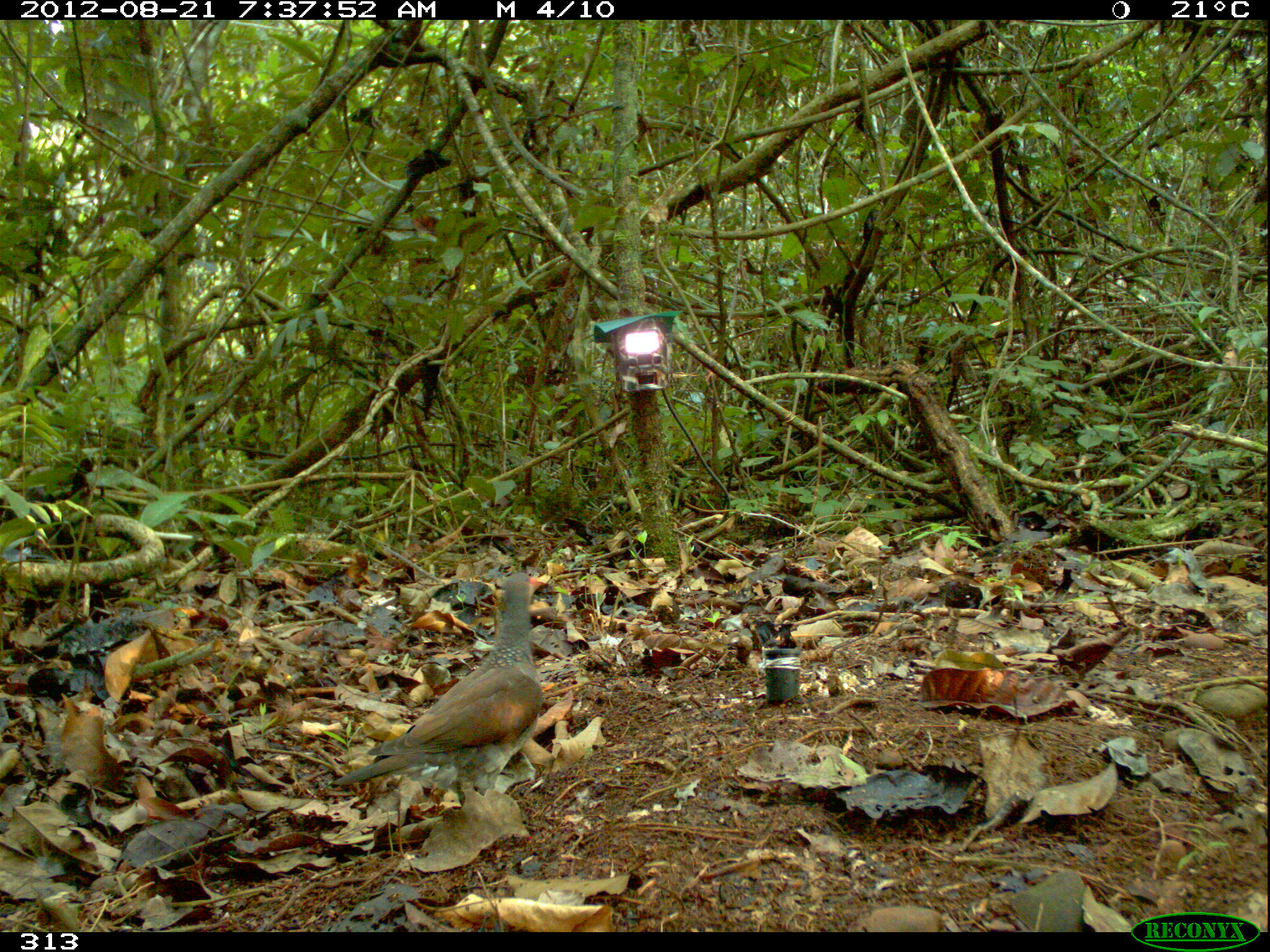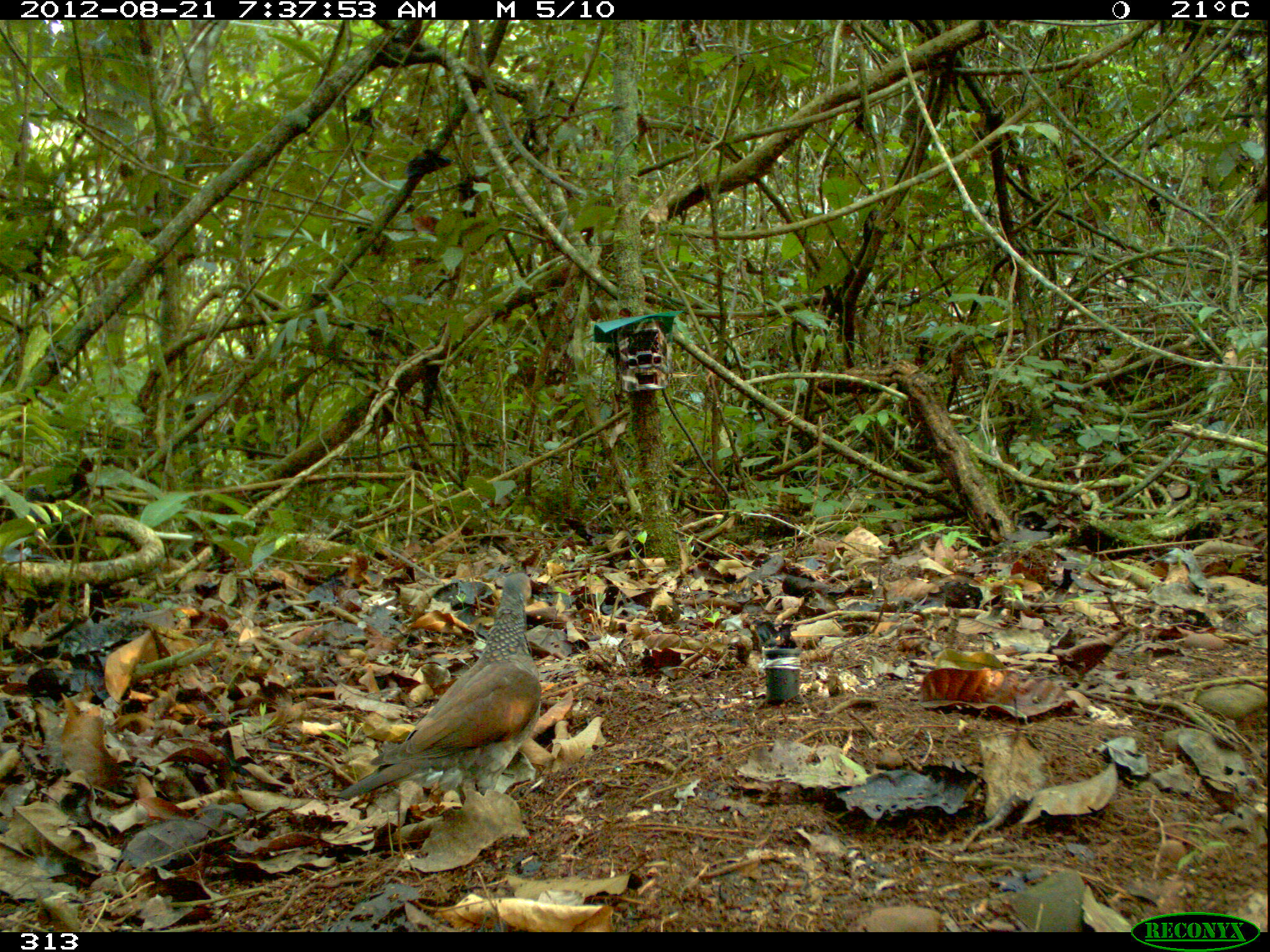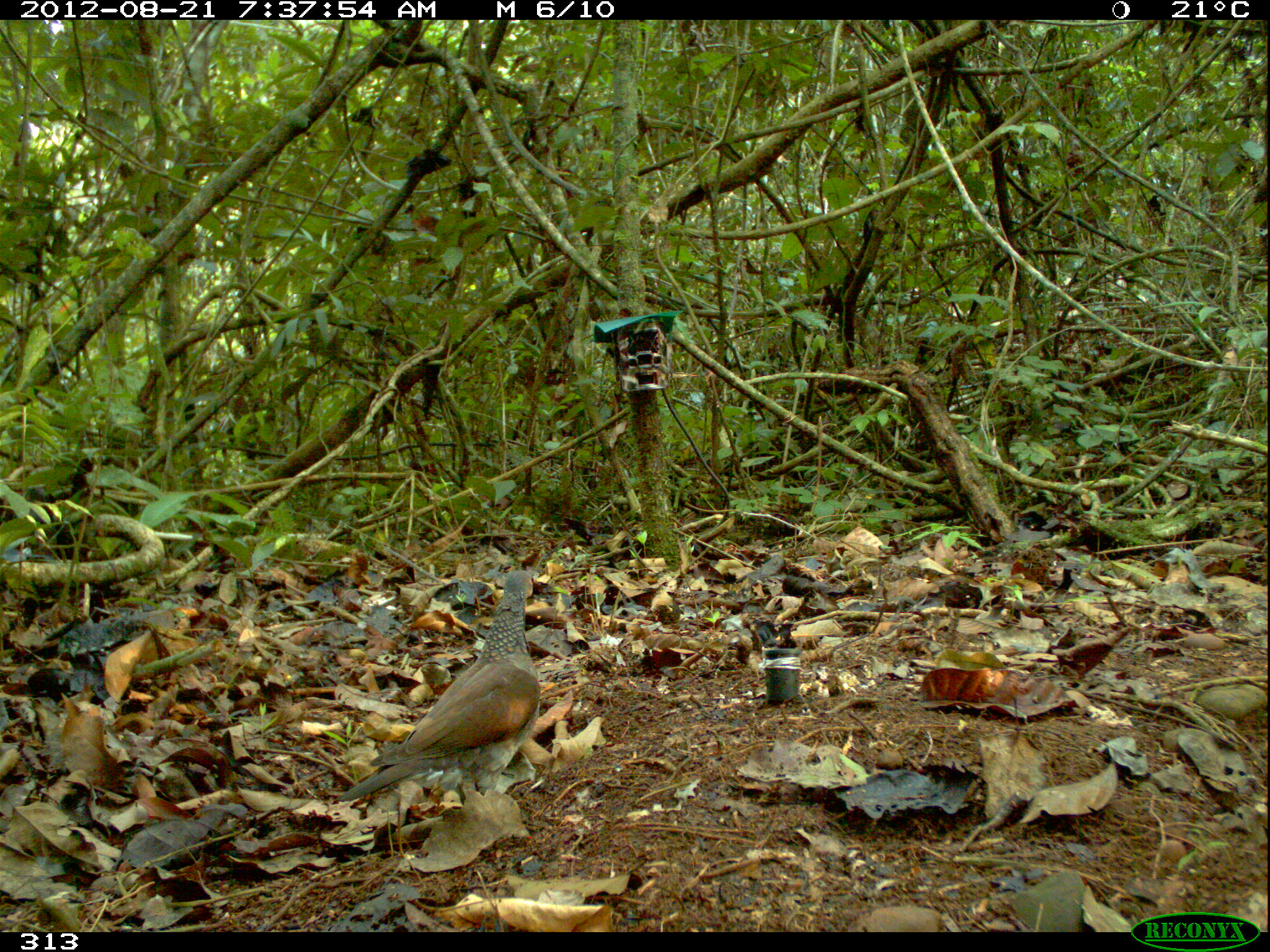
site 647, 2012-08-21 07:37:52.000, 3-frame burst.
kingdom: Animalia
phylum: Chordata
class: Aves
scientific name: Aves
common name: bird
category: unknown bird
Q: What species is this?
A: Unknown bird (bird) (Aves).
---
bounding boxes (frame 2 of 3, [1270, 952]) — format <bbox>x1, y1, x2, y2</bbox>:
unknown bird: <bbox>336, 572, 541, 806</bbox>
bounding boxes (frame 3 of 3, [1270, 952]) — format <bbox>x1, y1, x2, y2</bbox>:
unknown bird: <bbox>331, 570, 540, 805</bbox>